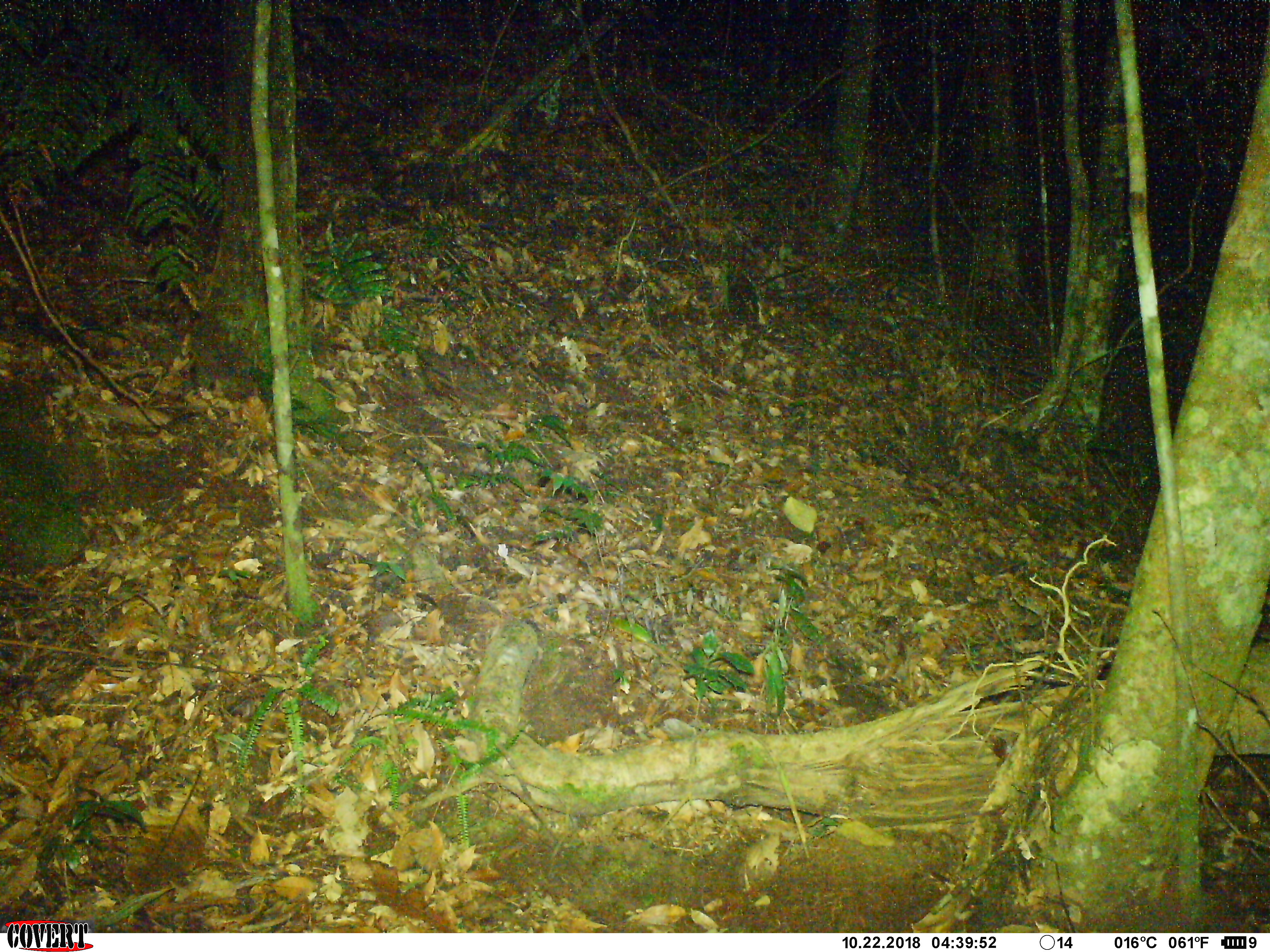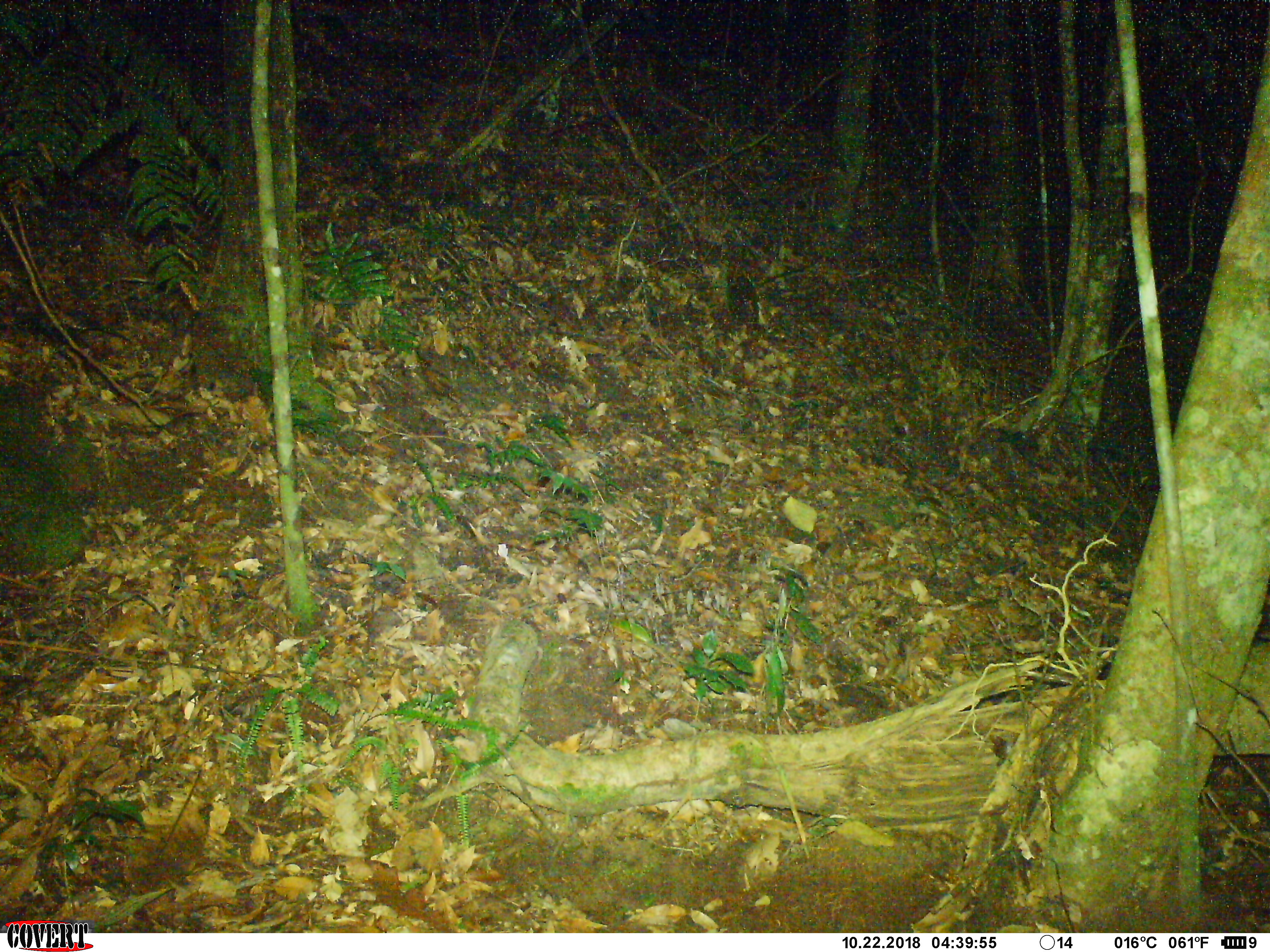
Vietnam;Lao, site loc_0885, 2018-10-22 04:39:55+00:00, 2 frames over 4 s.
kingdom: Animalia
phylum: Chordata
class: Mammalia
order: Rodentia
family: Muridae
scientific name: Muridae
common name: old-world mice and rats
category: unidentified murid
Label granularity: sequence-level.